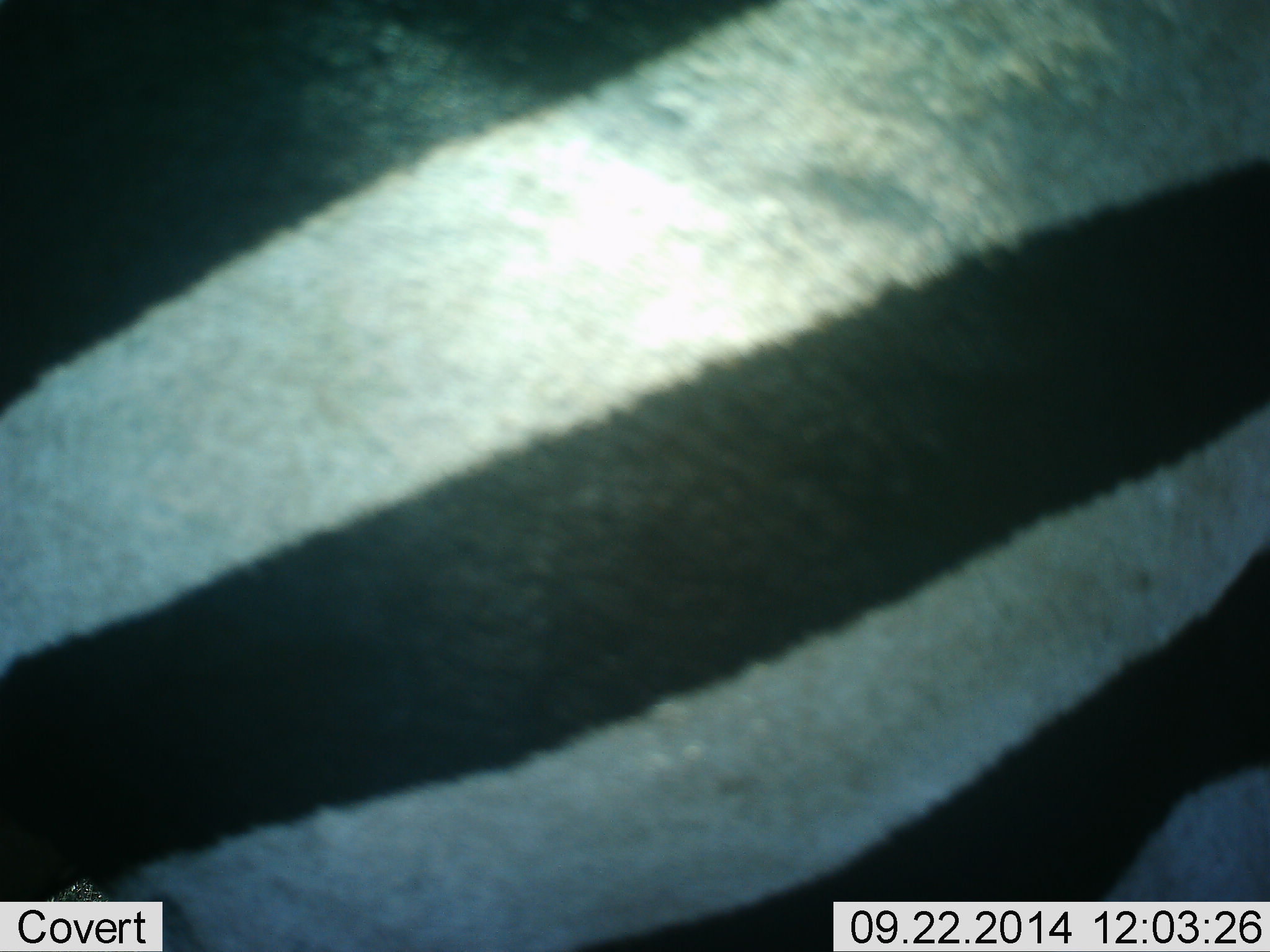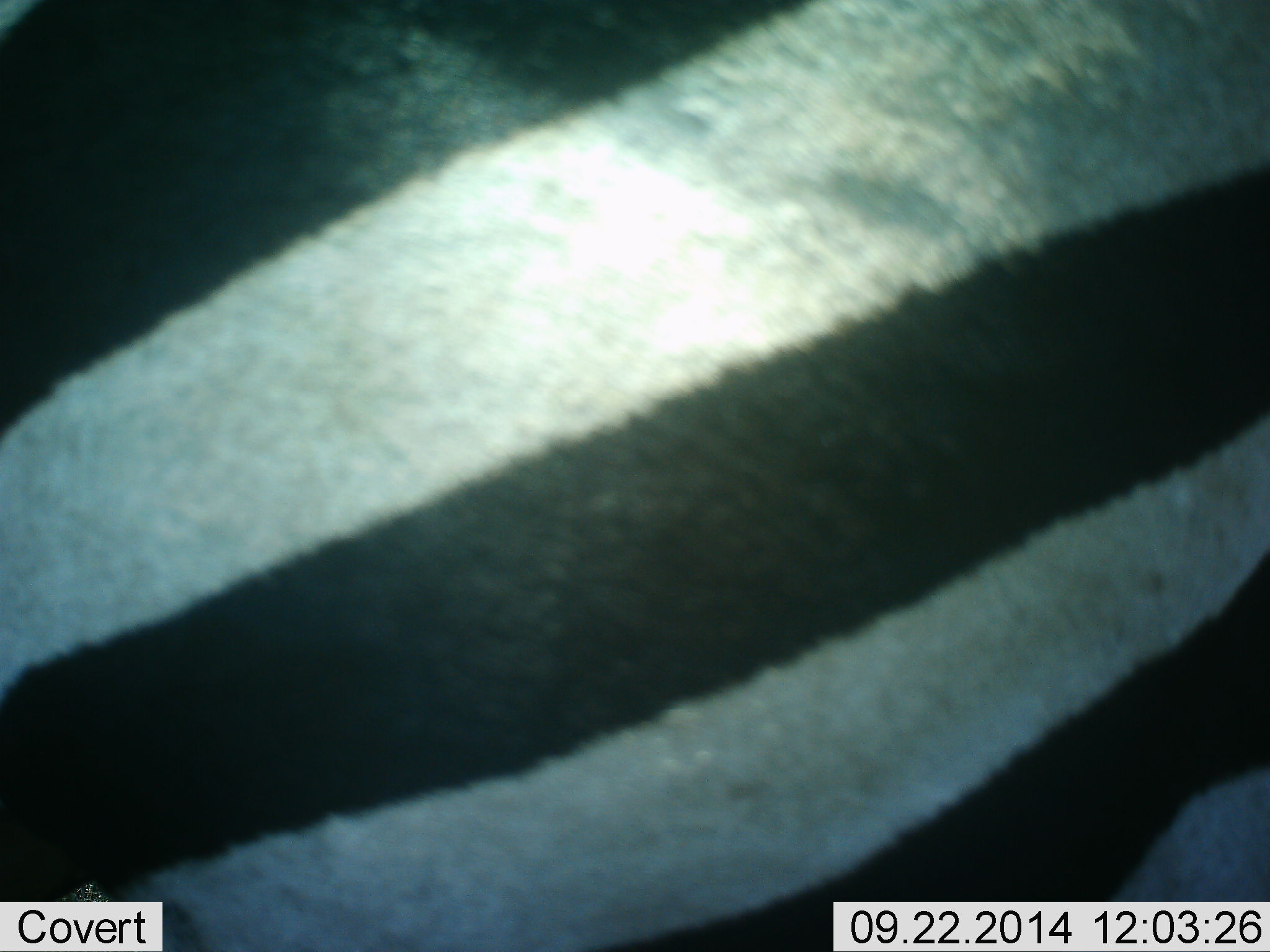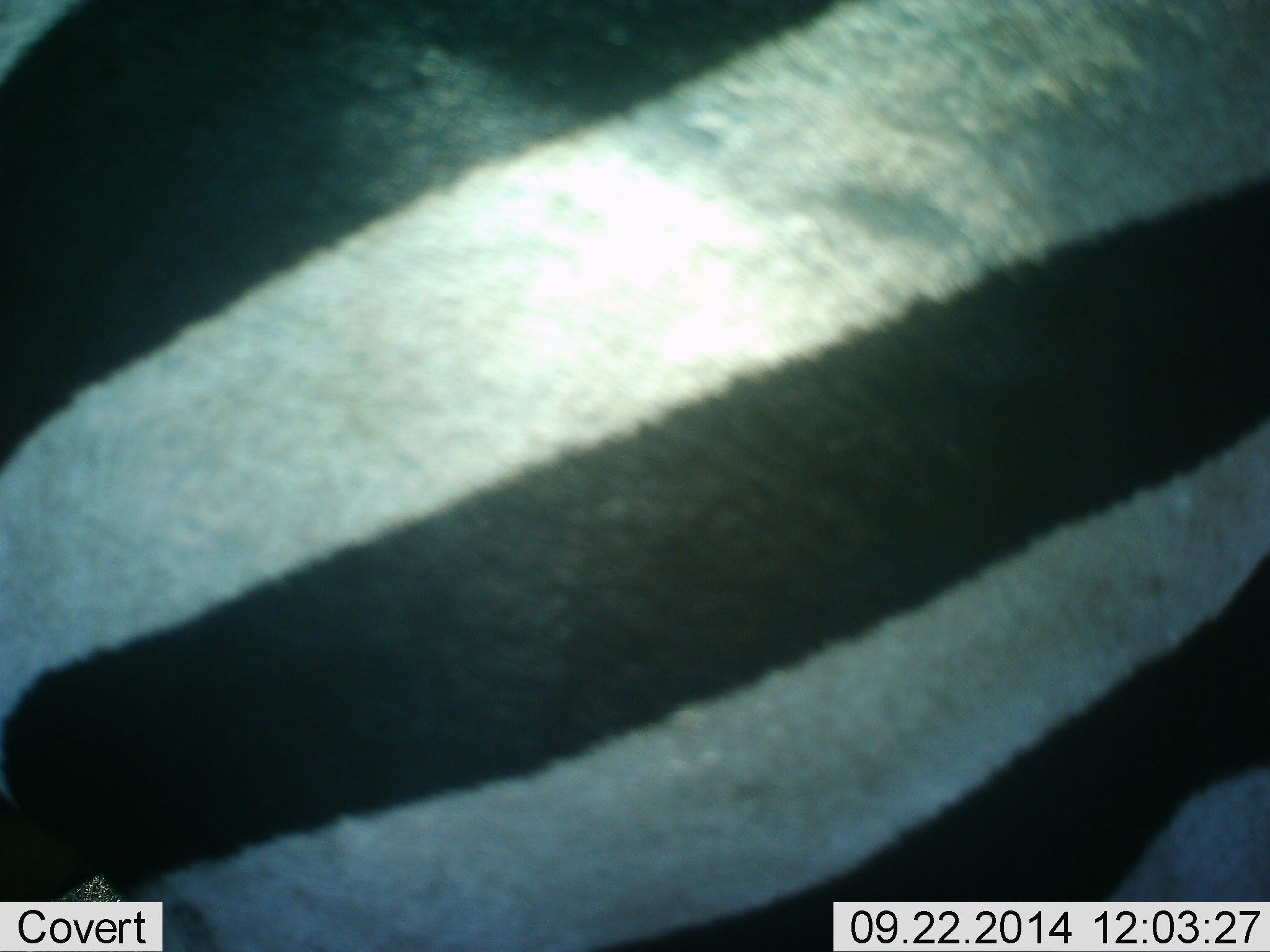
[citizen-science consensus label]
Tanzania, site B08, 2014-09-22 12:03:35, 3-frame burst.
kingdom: Animalia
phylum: Chordata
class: Mammalia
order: Perissodactyla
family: Equidae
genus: Equus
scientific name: Equus quagga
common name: plains zebra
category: zebra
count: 1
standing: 90%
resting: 10%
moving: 0%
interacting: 0%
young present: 0%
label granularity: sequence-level